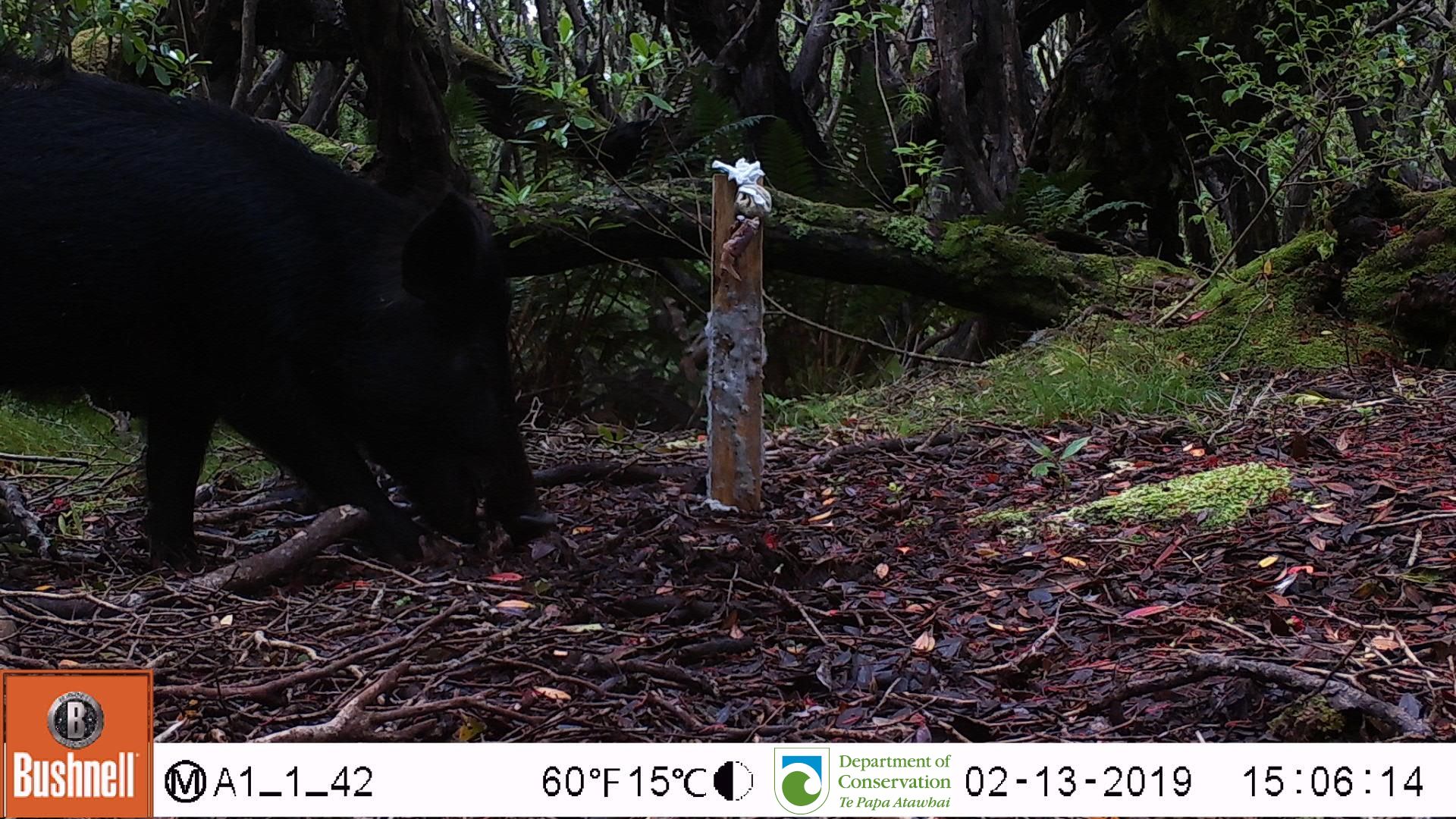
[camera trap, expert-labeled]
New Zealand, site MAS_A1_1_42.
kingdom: Animalia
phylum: Chordata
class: Mammalia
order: Artiodactyla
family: Suidae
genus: Sus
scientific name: Sus scrofa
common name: pig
Pig (Sus scrofa).